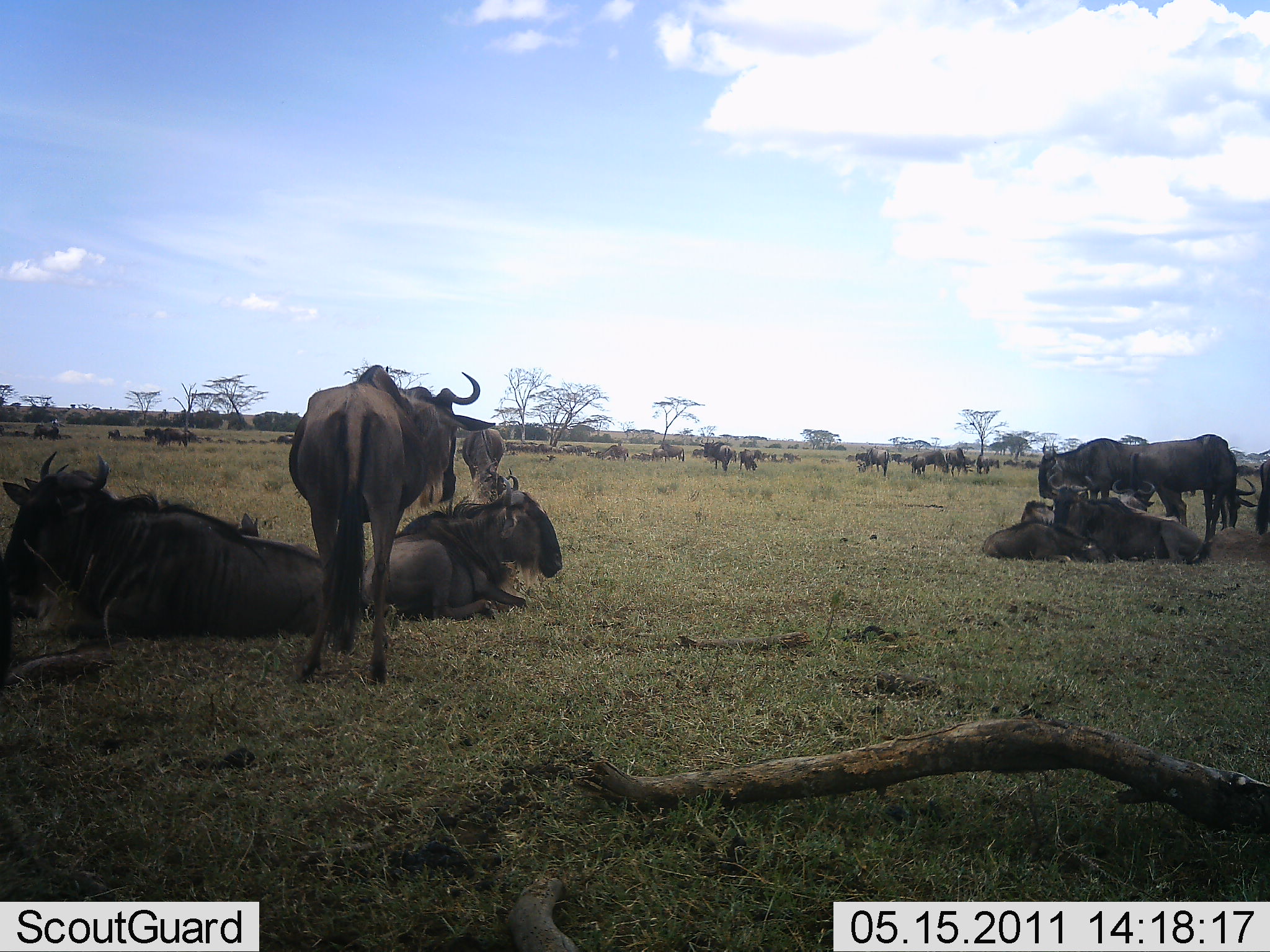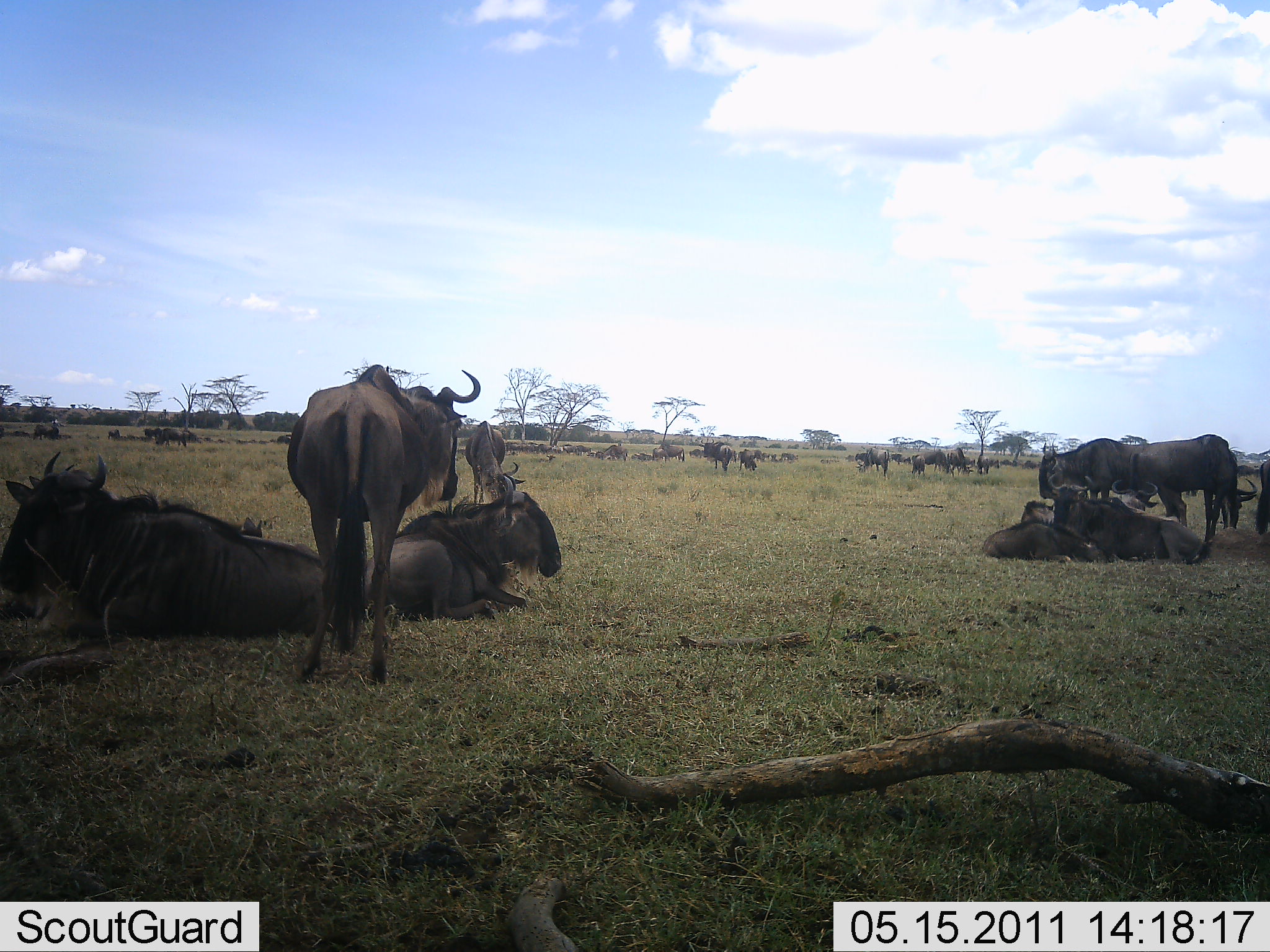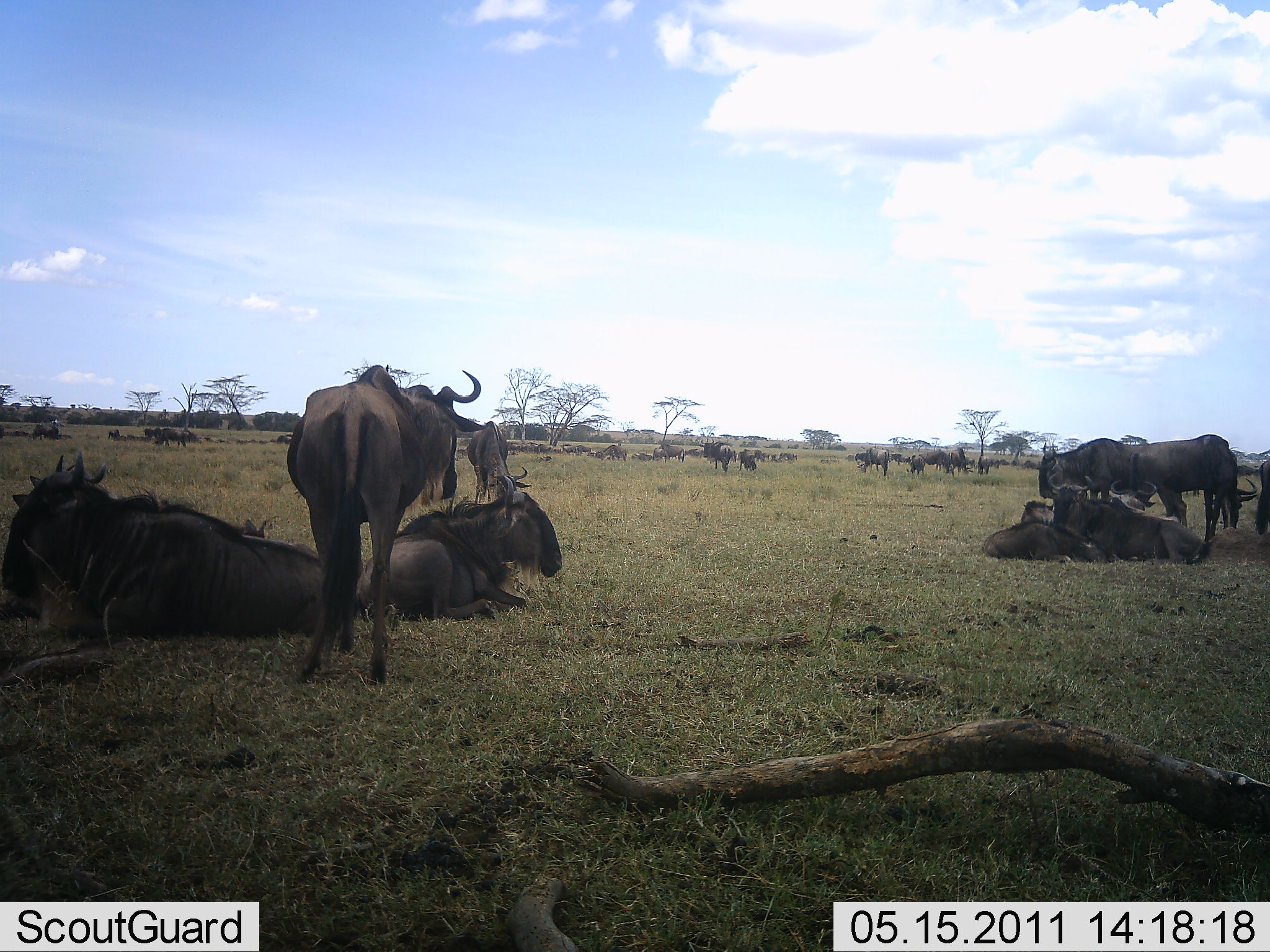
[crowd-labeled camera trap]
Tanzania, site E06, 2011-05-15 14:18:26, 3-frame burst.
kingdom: Animalia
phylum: Chordata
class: Mammalia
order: Artiodactyla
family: Bovidae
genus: Connochaetes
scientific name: Connochaetes taurinus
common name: blue wildebeest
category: wildebeest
Wildebeest (blue wildebeest) (Connochaetes taurinus), count 11-50. Behavior (volunteer vote fractions): standing 45%, resting 82%, moving 0%, interacting 9%. Young present (vote fraction): 0%. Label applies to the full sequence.